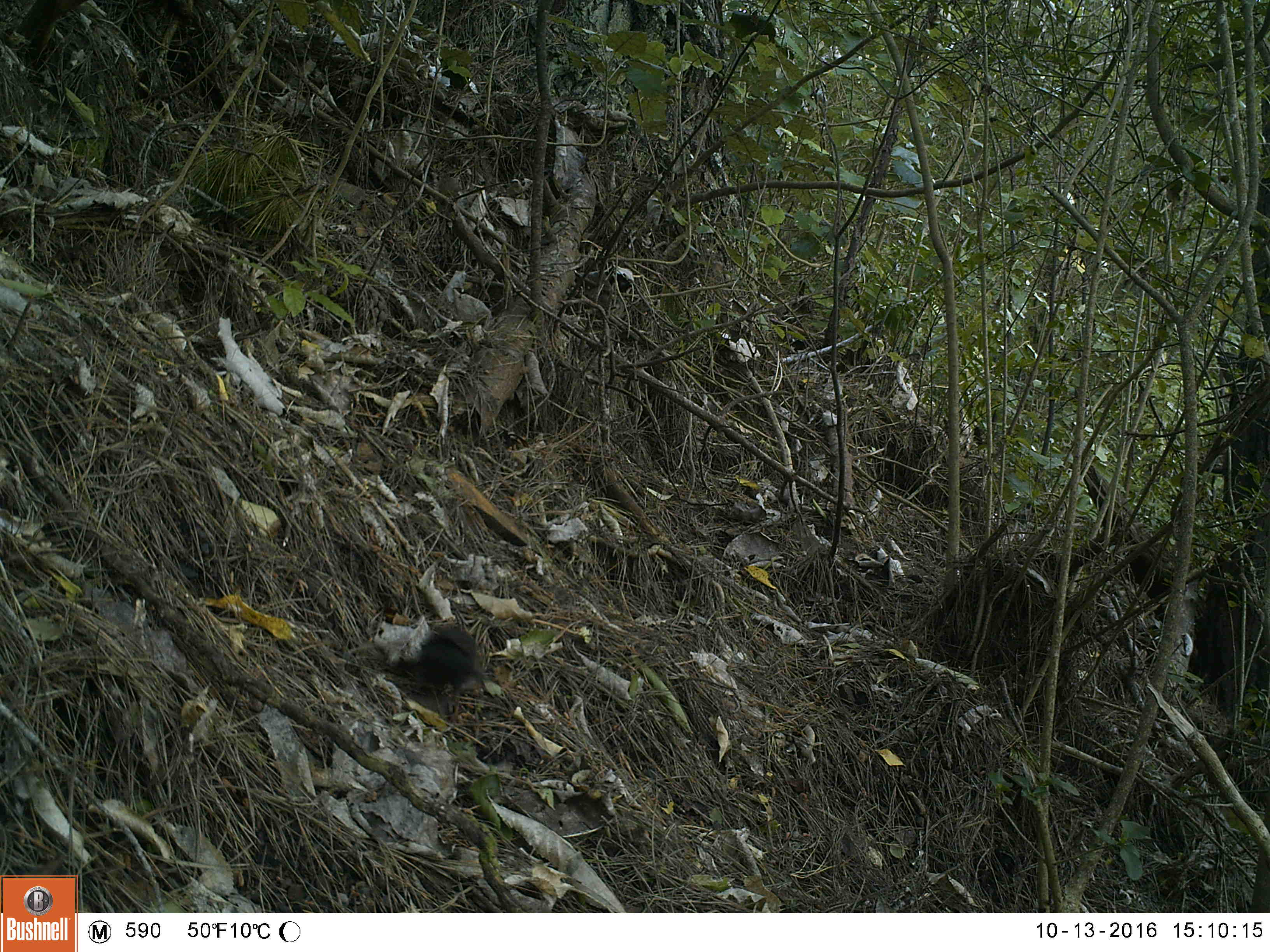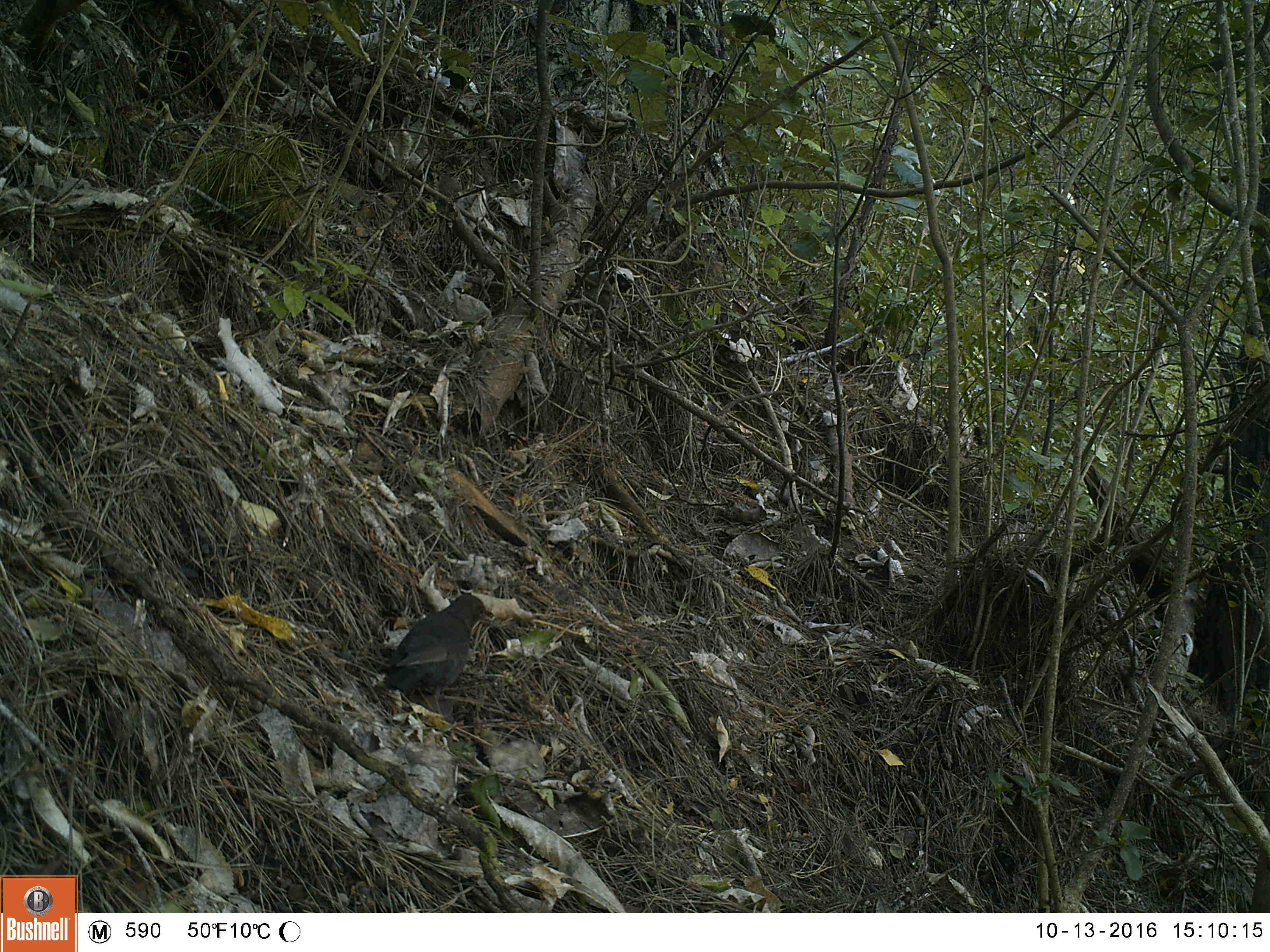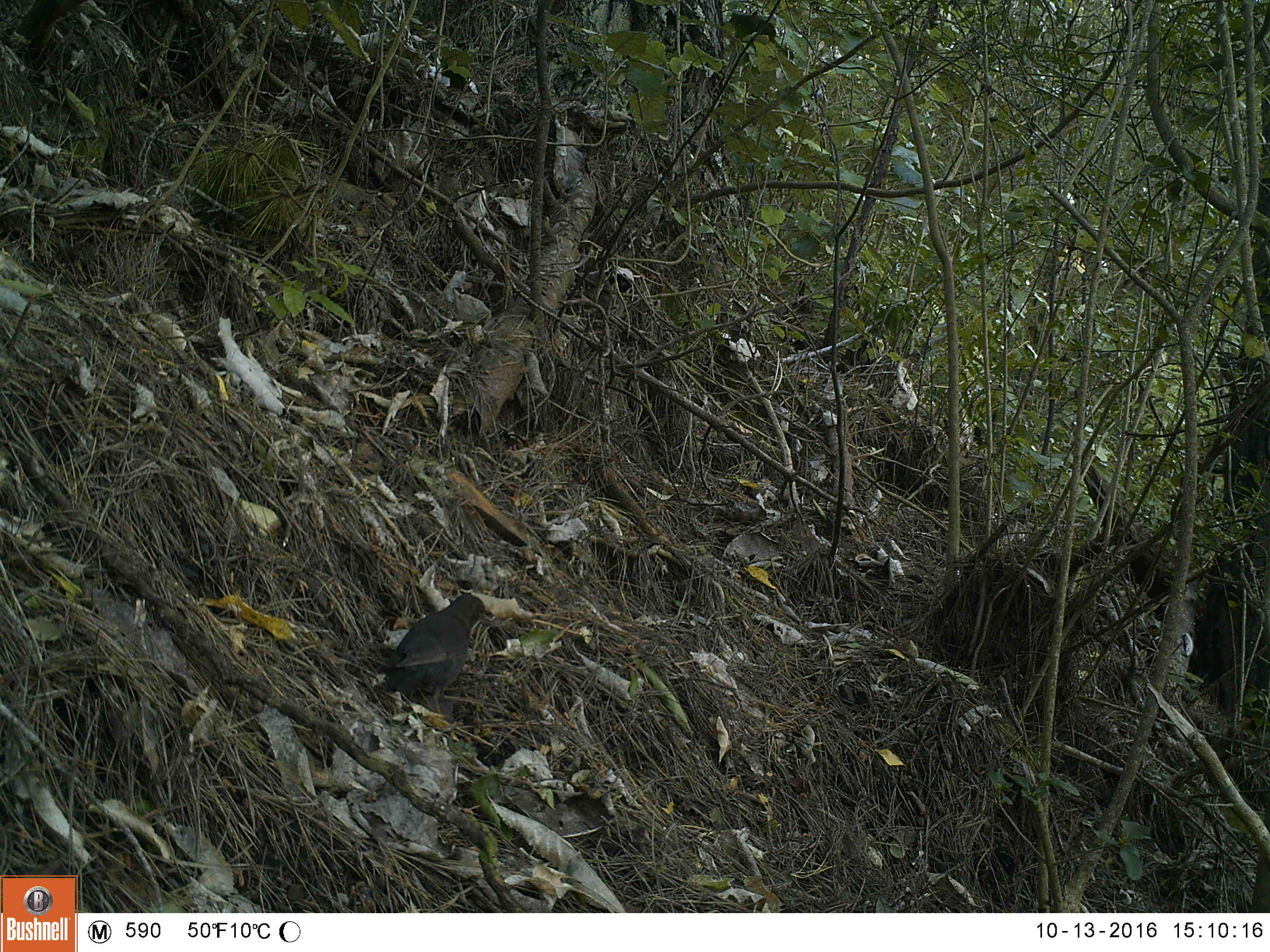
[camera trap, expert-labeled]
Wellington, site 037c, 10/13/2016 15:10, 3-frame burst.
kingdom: Animalia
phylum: Chordata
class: Aves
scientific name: Aves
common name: bird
Bird (Aves).